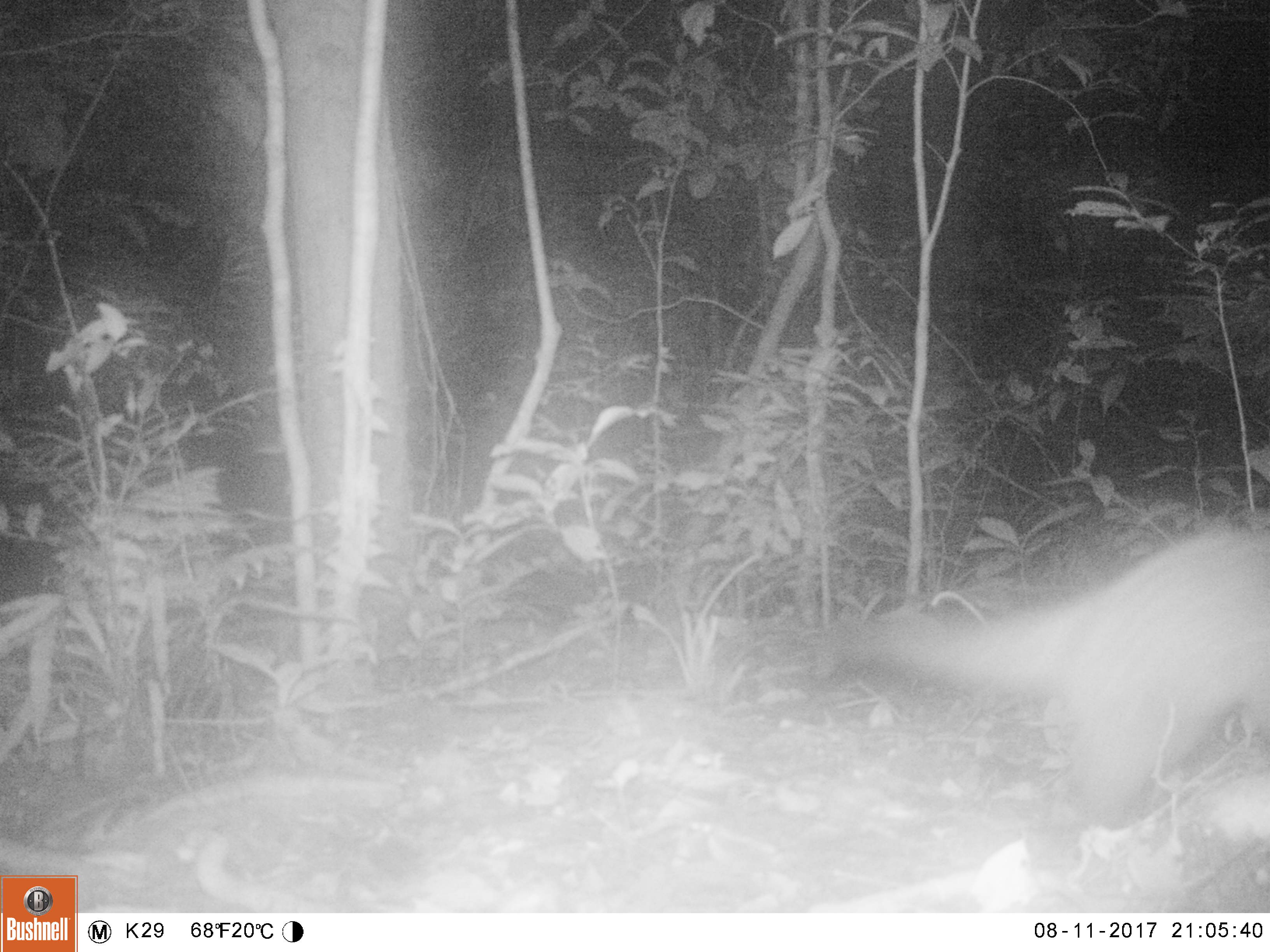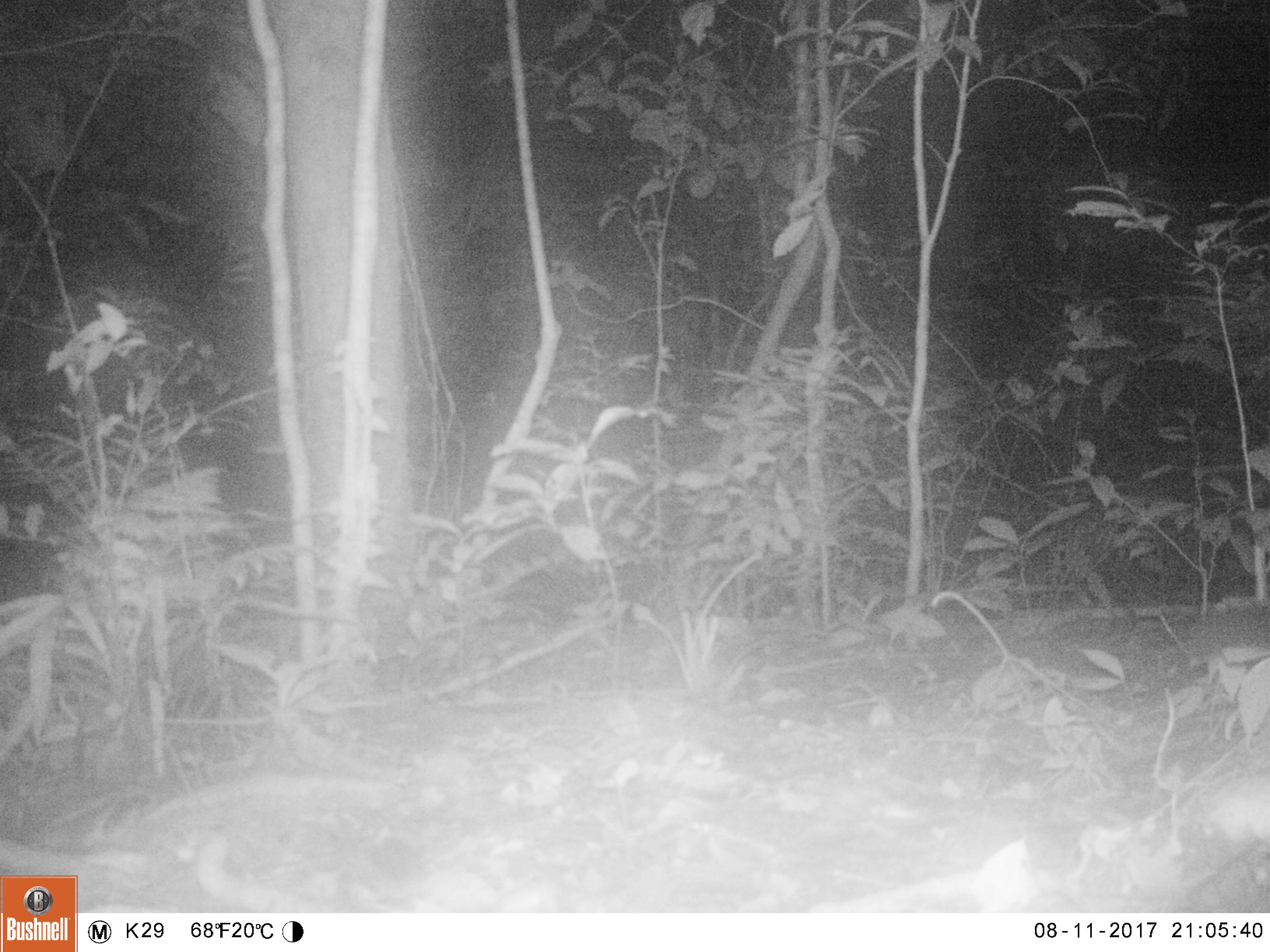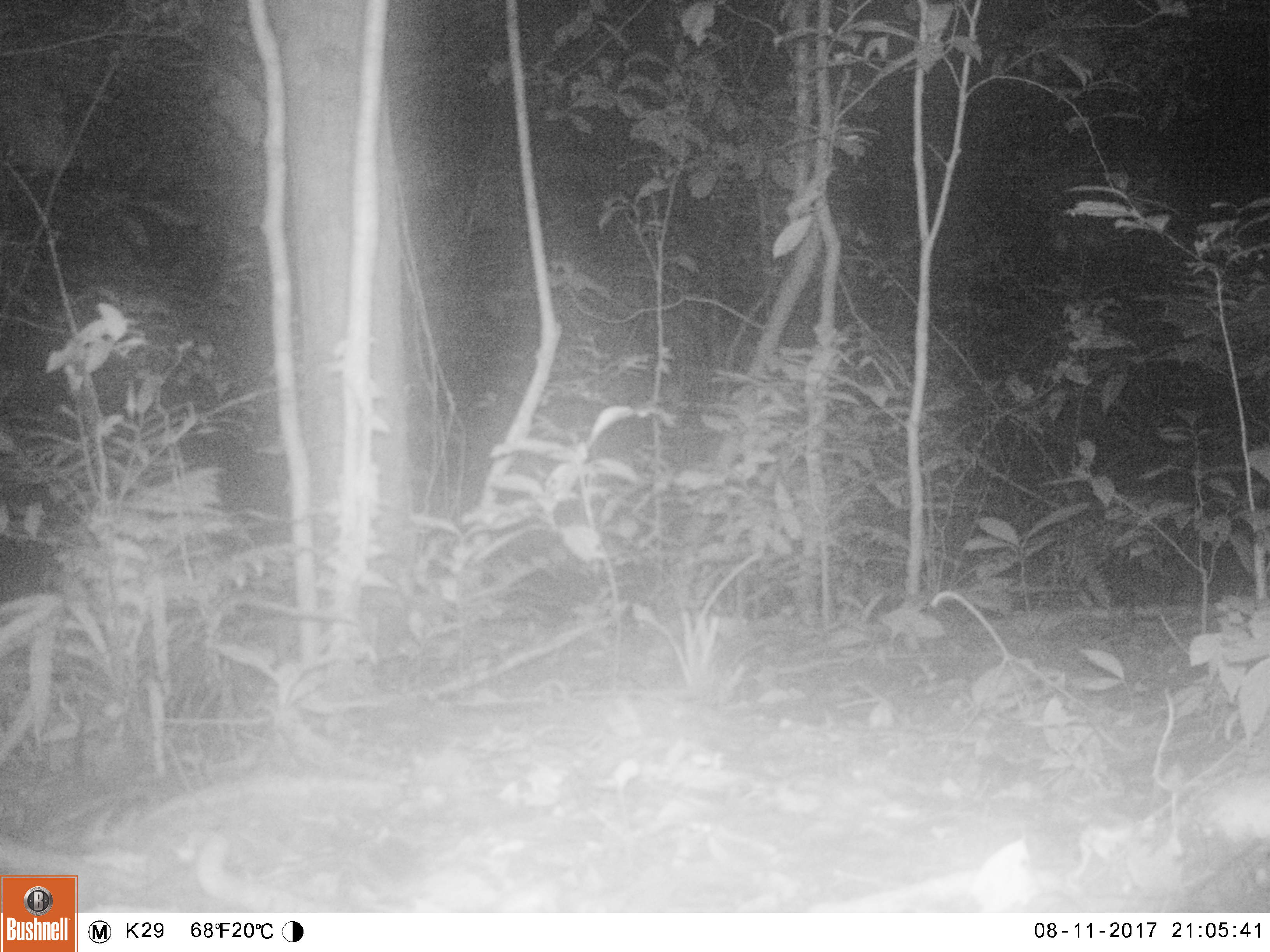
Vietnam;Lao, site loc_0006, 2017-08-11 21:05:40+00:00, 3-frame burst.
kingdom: Animalia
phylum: Chordata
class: Mammalia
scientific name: Mammalia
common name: mammal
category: unidentified small mammal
Unidentified small mammal (mammal) (Mammalia). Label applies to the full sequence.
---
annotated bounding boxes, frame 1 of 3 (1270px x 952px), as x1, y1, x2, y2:
unidentified small mammal: 840, 522, 1270, 827